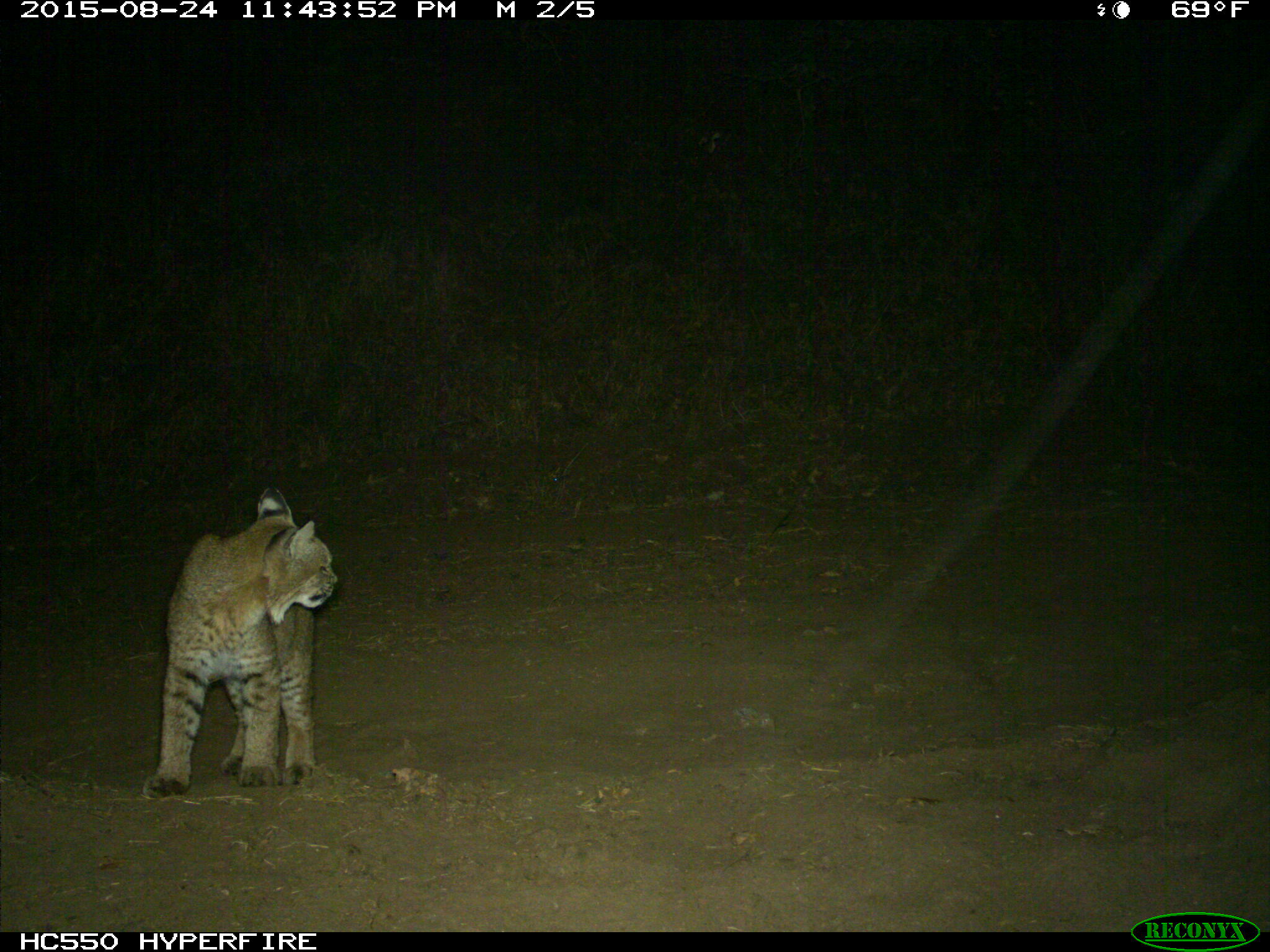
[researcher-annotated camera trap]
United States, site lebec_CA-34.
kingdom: Animalia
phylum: Chordata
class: Mammalia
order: Carnivora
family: Felidae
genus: Lynx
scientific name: Lynx rufus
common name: bobcat